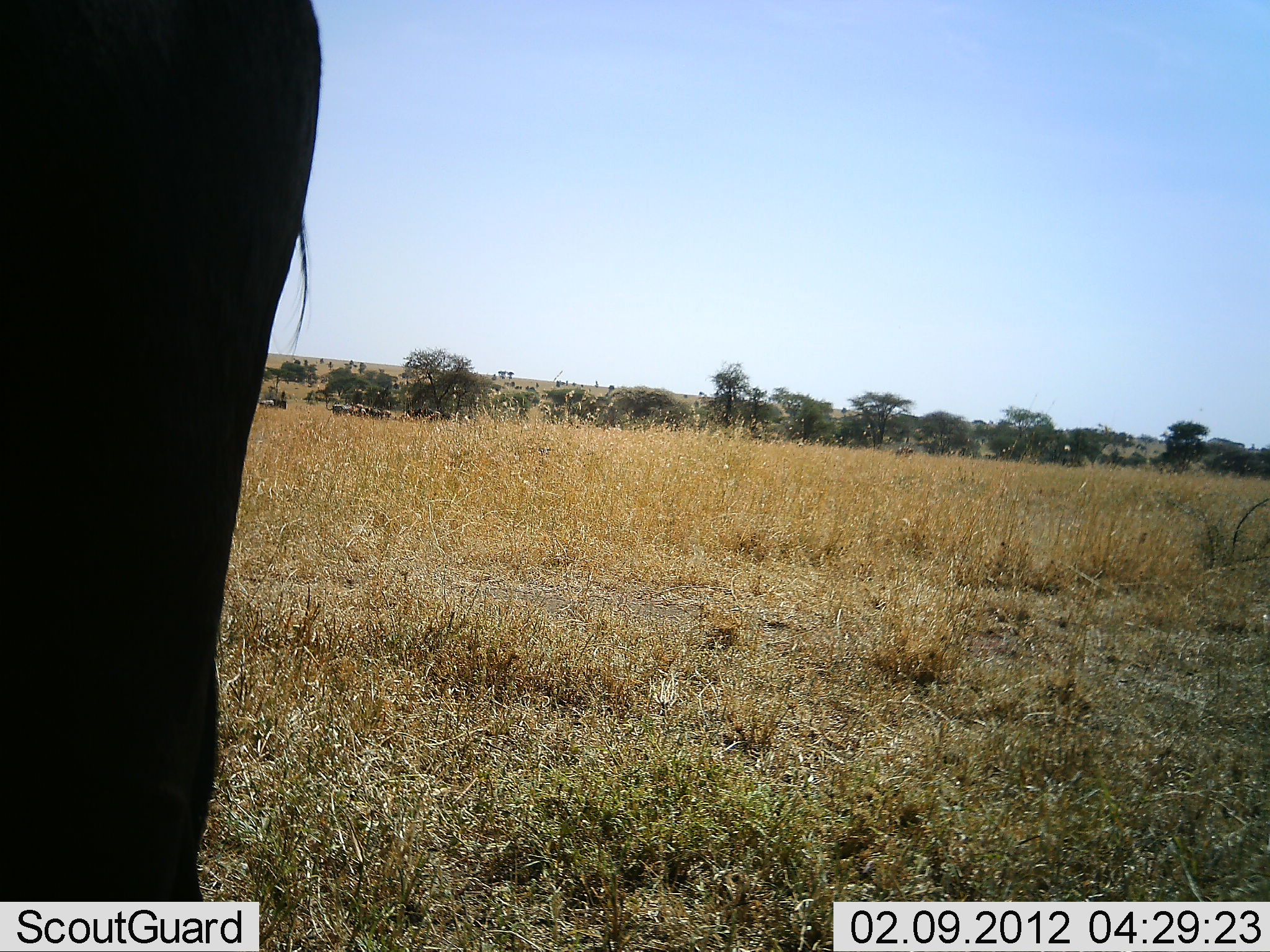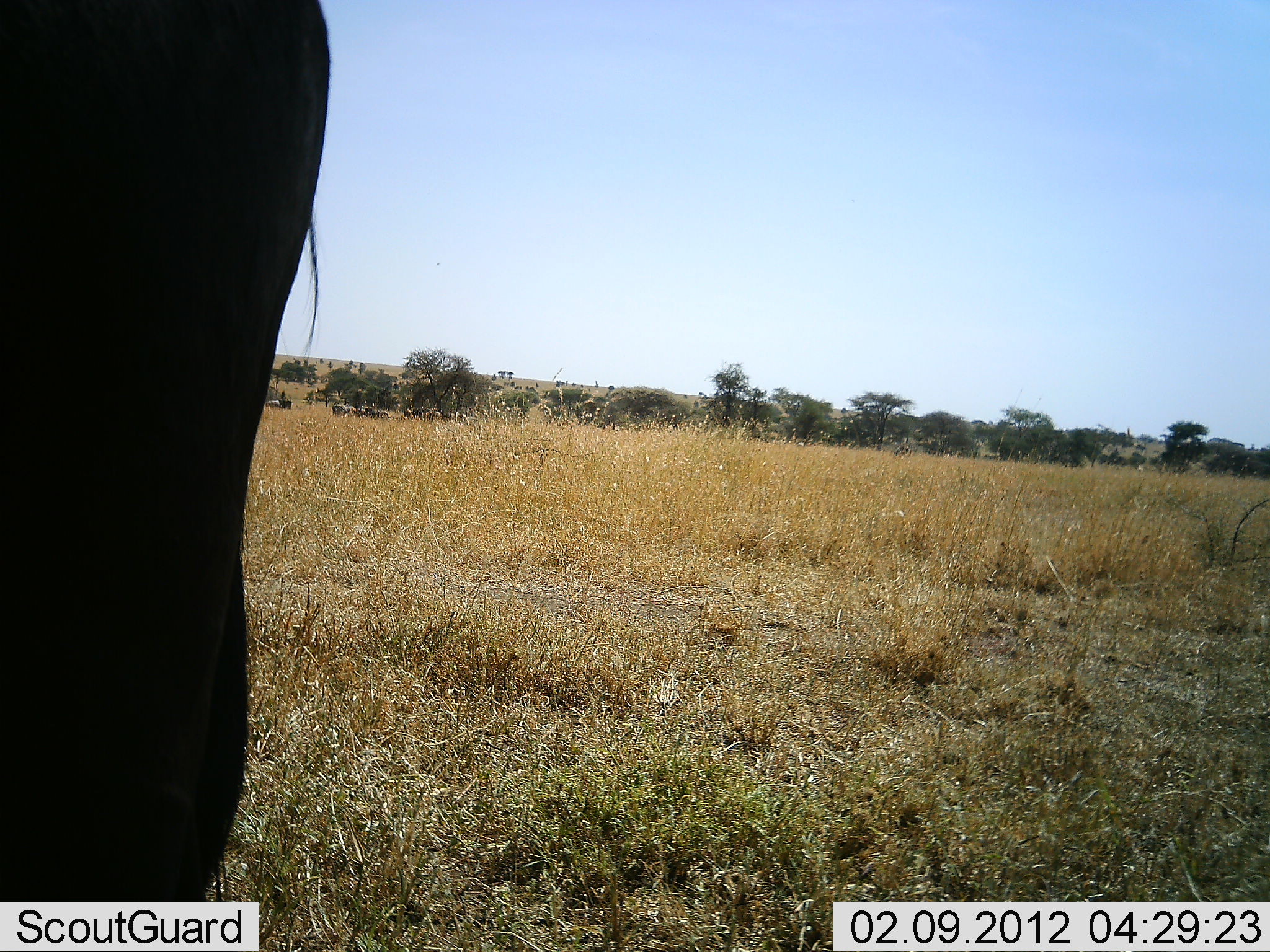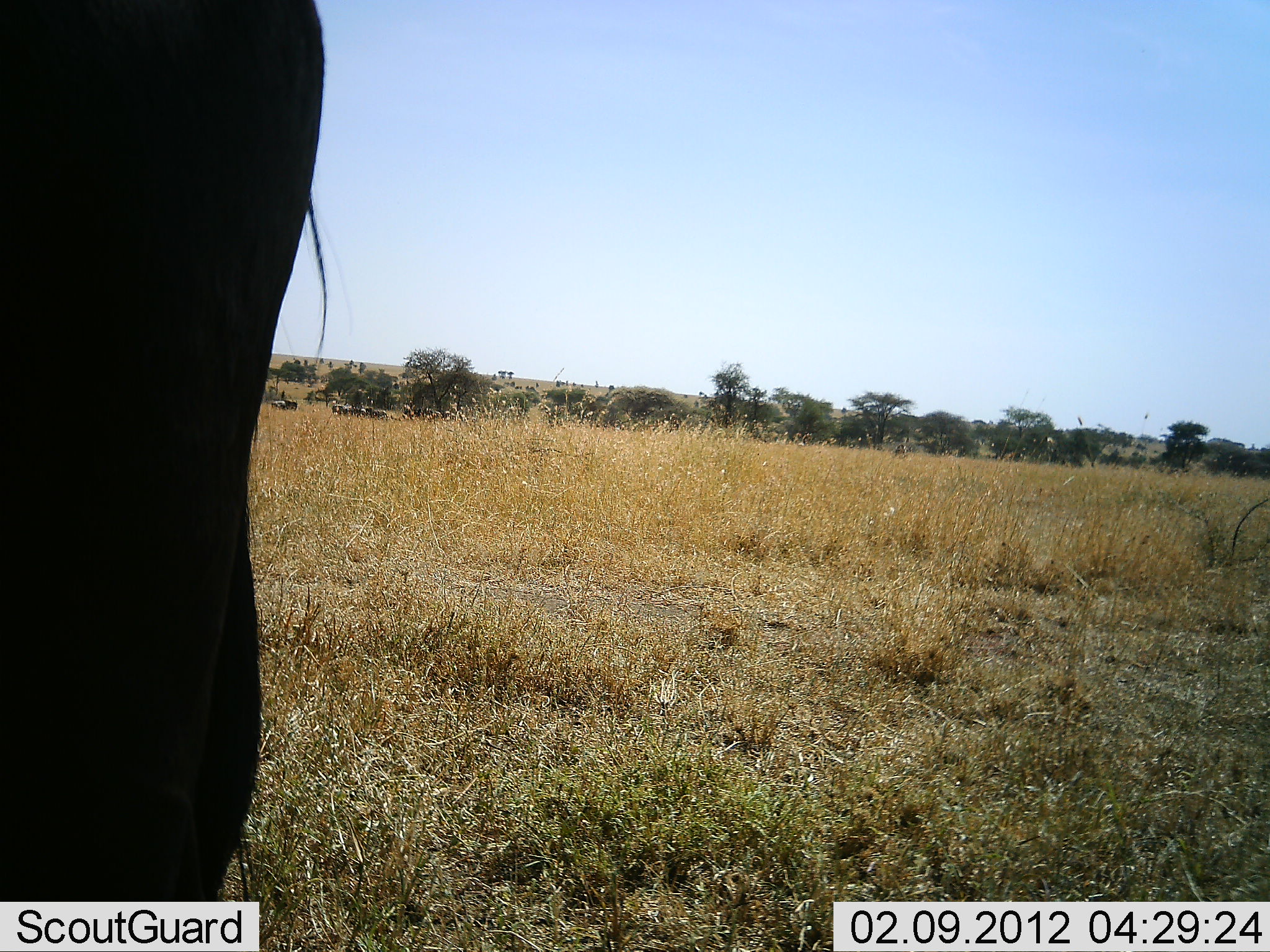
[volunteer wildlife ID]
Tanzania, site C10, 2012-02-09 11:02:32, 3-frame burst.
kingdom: Animalia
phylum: Chordata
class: Mammalia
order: Artiodactyla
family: Bovidae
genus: Connochaetes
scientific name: Connochaetes taurinus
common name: blue wildebeest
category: wildebeest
Wildebeest (blue wildebeest) (Connochaetes taurinus), count 5. Behavior (volunteer vote fractions): standing 92%, resting 17%, moving 42%, interacting 0%. Young present (vote fraction): 0%. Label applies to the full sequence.